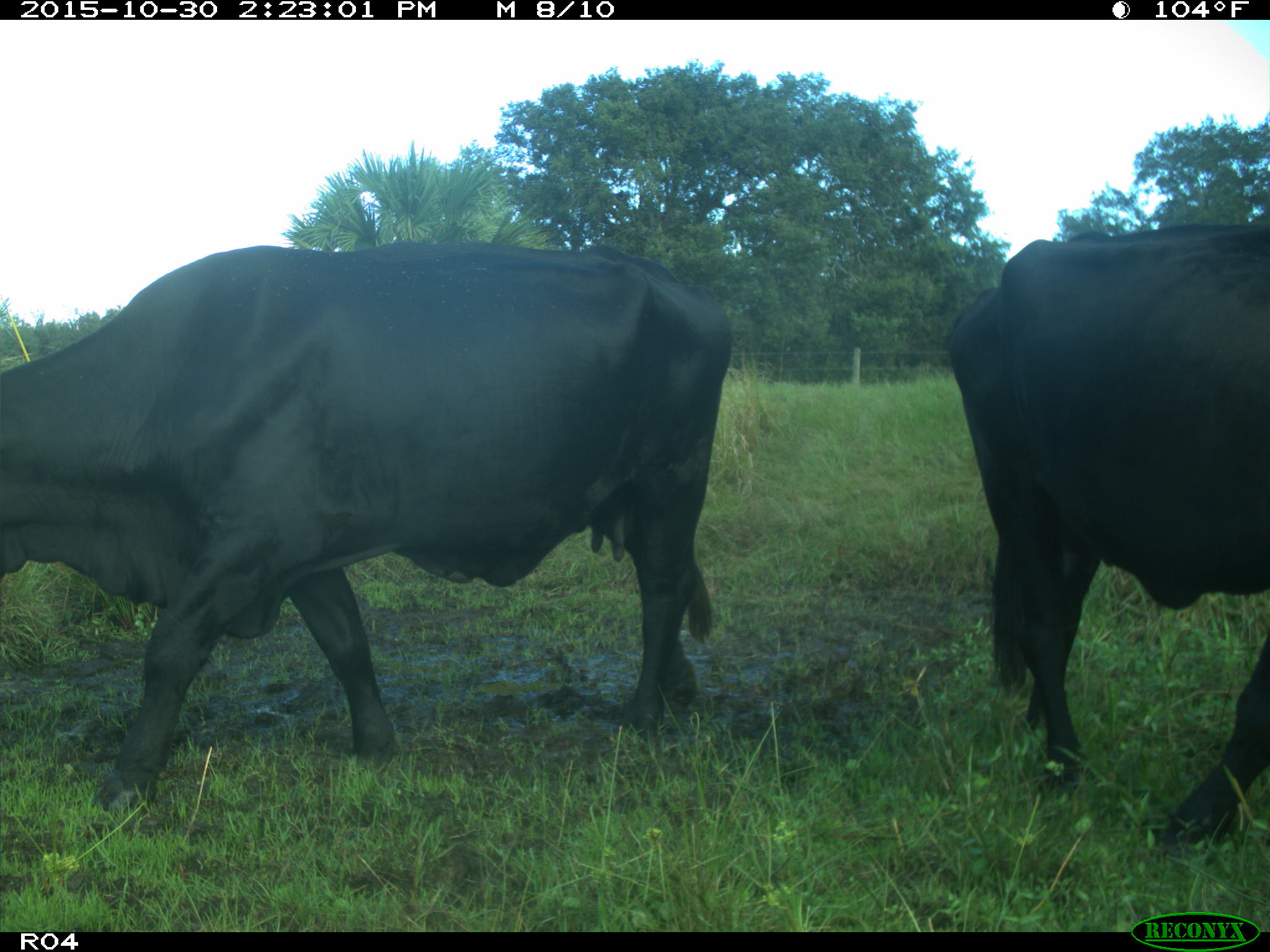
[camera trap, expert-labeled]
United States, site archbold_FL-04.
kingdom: Animalia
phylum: Chordata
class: Mammalia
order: Artiodactyla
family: Bovidae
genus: Bos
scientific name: Bos taurus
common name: domestic cow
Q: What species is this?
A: Bos taurus (domestic cow).